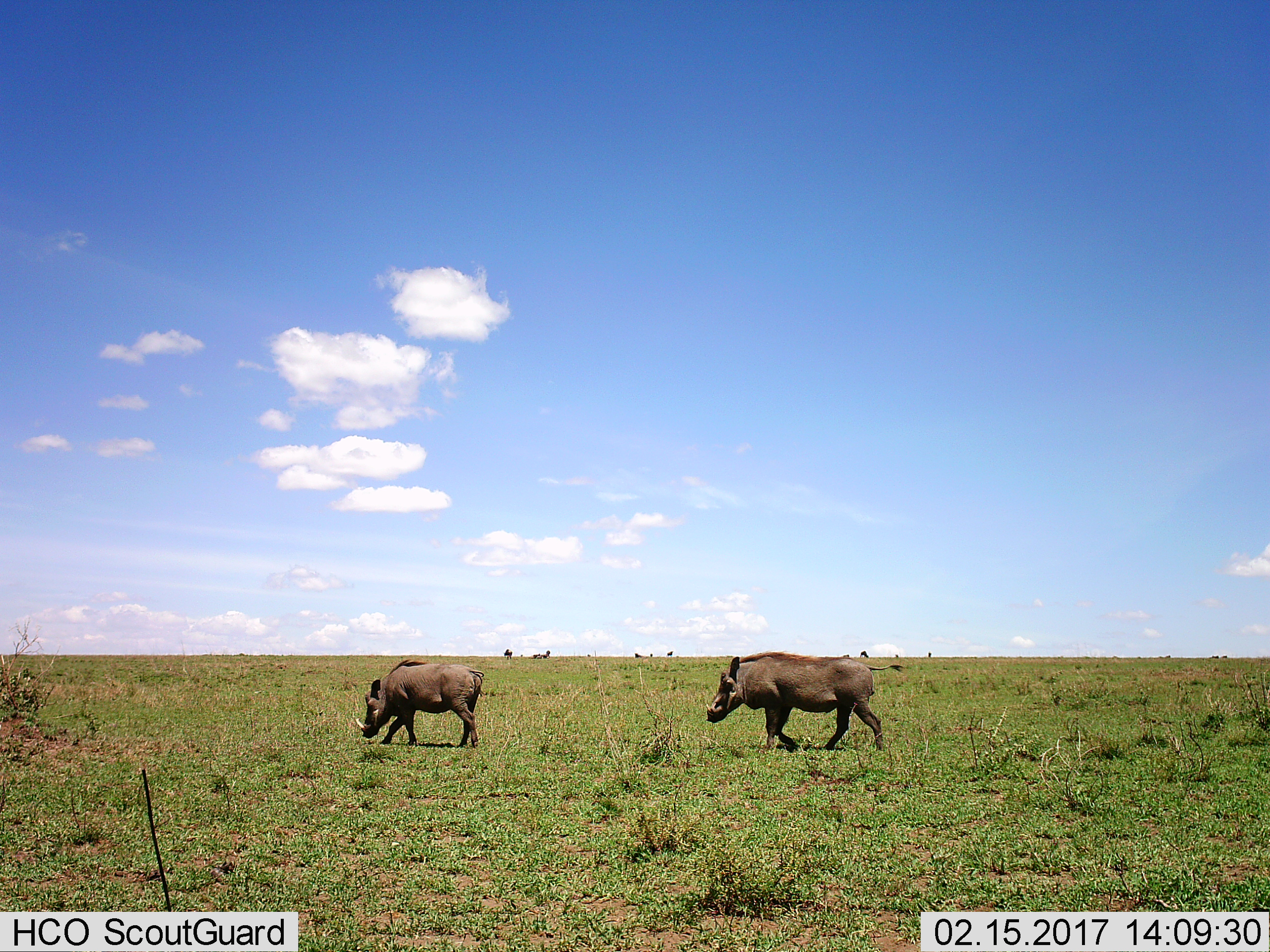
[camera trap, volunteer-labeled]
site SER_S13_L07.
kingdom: Animalia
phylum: Chordata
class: Mammalia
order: Artiodactyla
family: Suidae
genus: Phacochoerus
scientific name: Phacochoerus africanus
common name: warthog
Warthog (Phacochoerus africanus), count 2. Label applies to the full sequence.